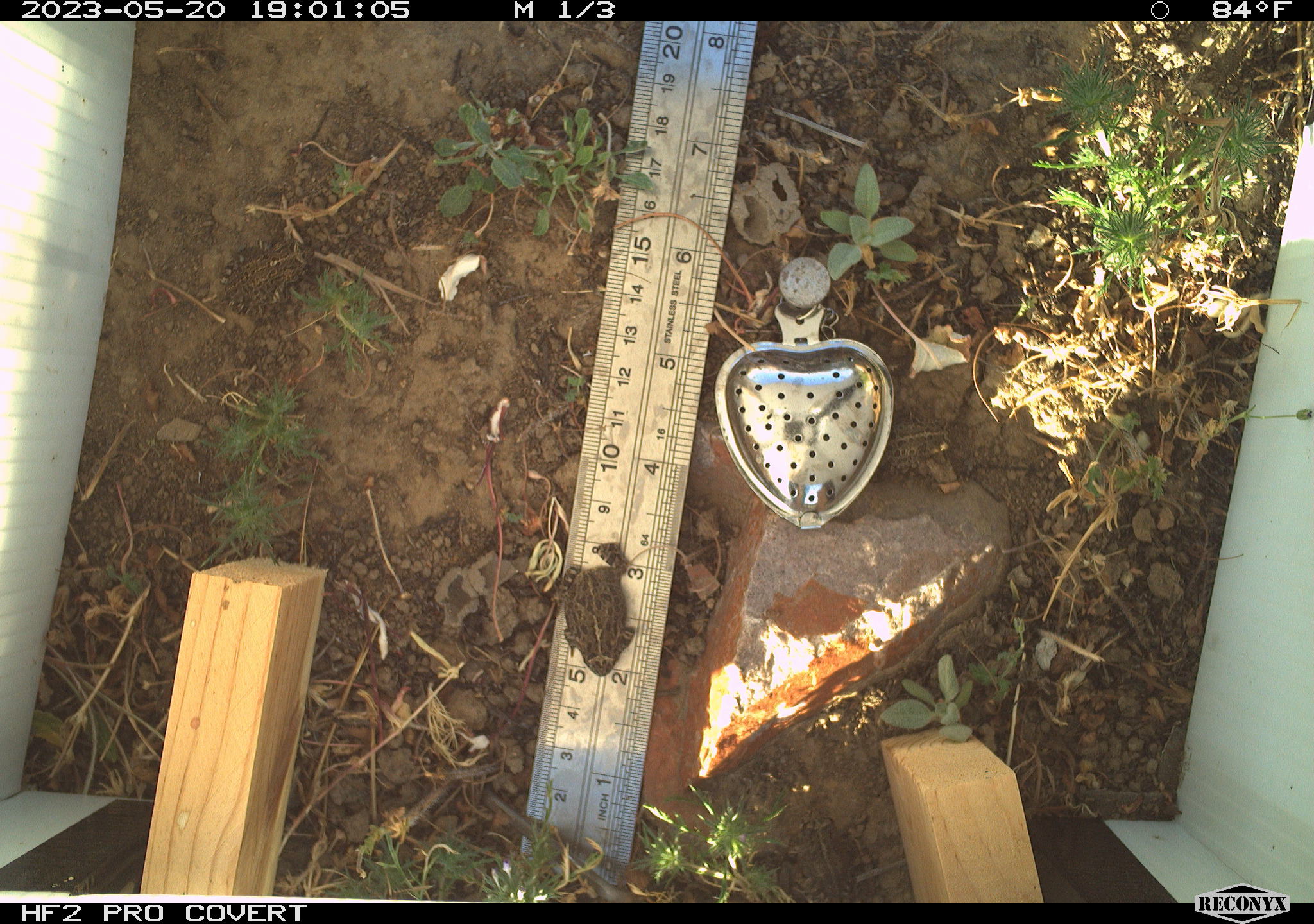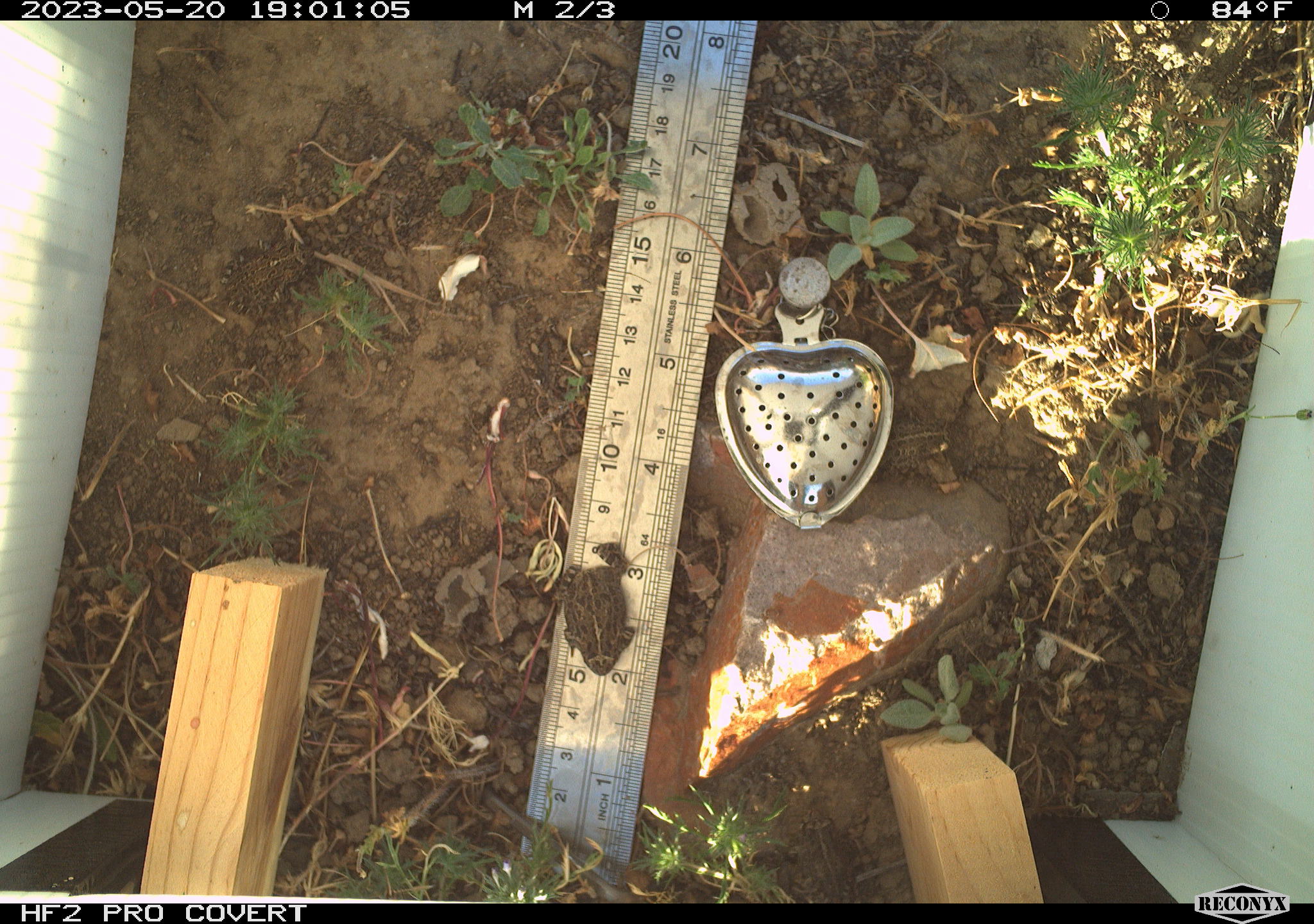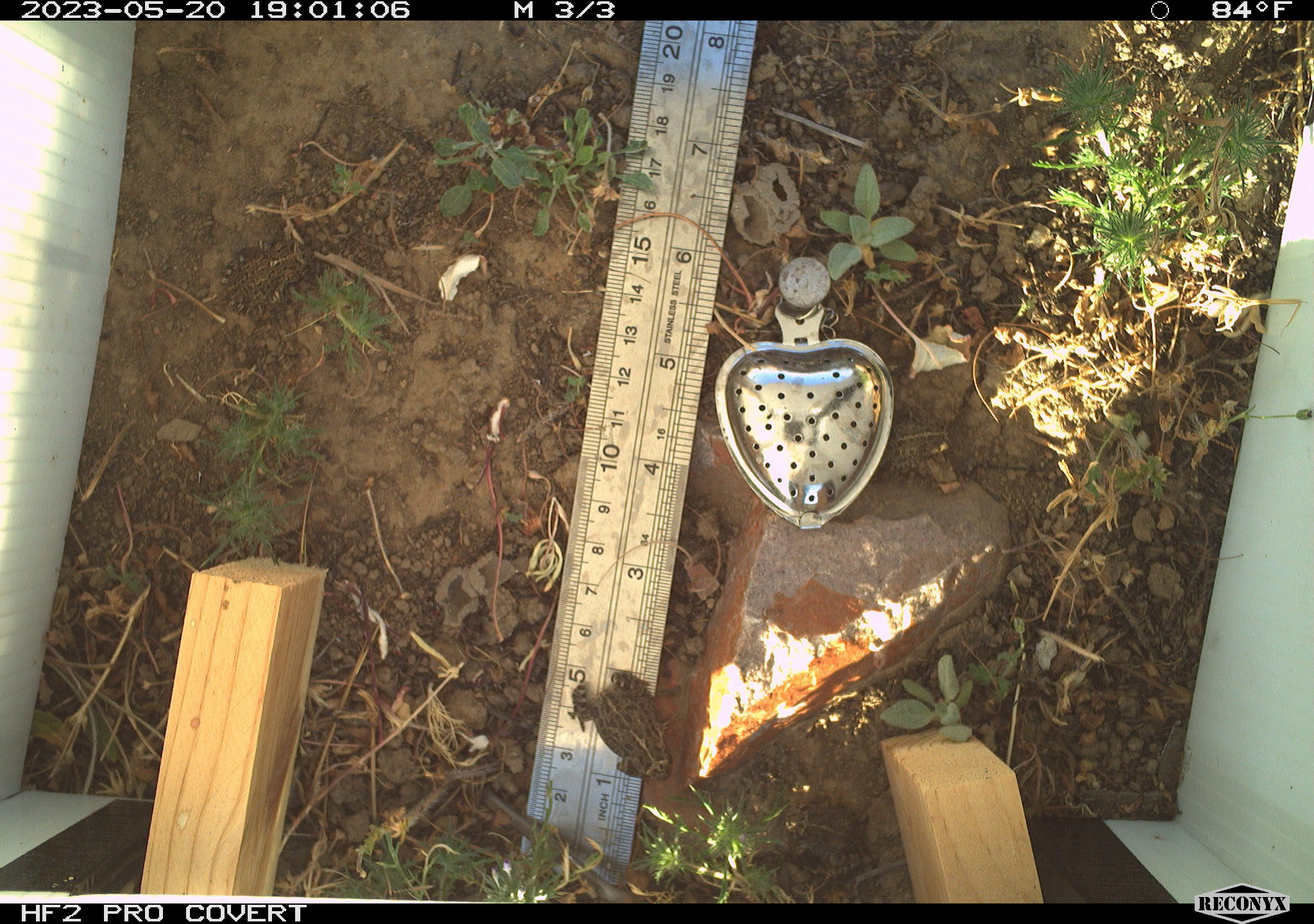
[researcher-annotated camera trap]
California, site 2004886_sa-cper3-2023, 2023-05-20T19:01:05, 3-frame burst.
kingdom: Animalia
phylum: Chordata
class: Amphibia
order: Anura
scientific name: Anura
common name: frogs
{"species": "frogs (Anura)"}